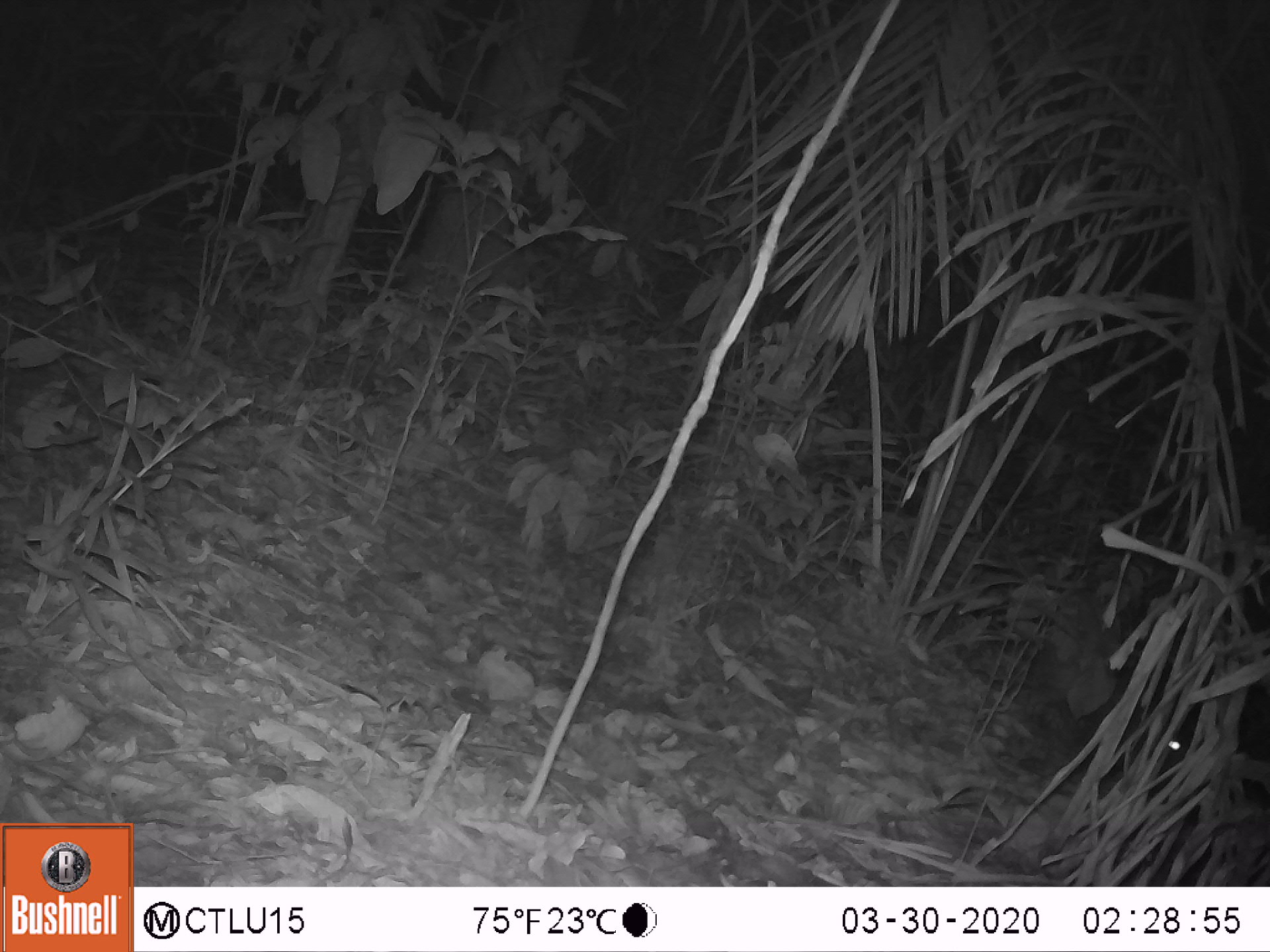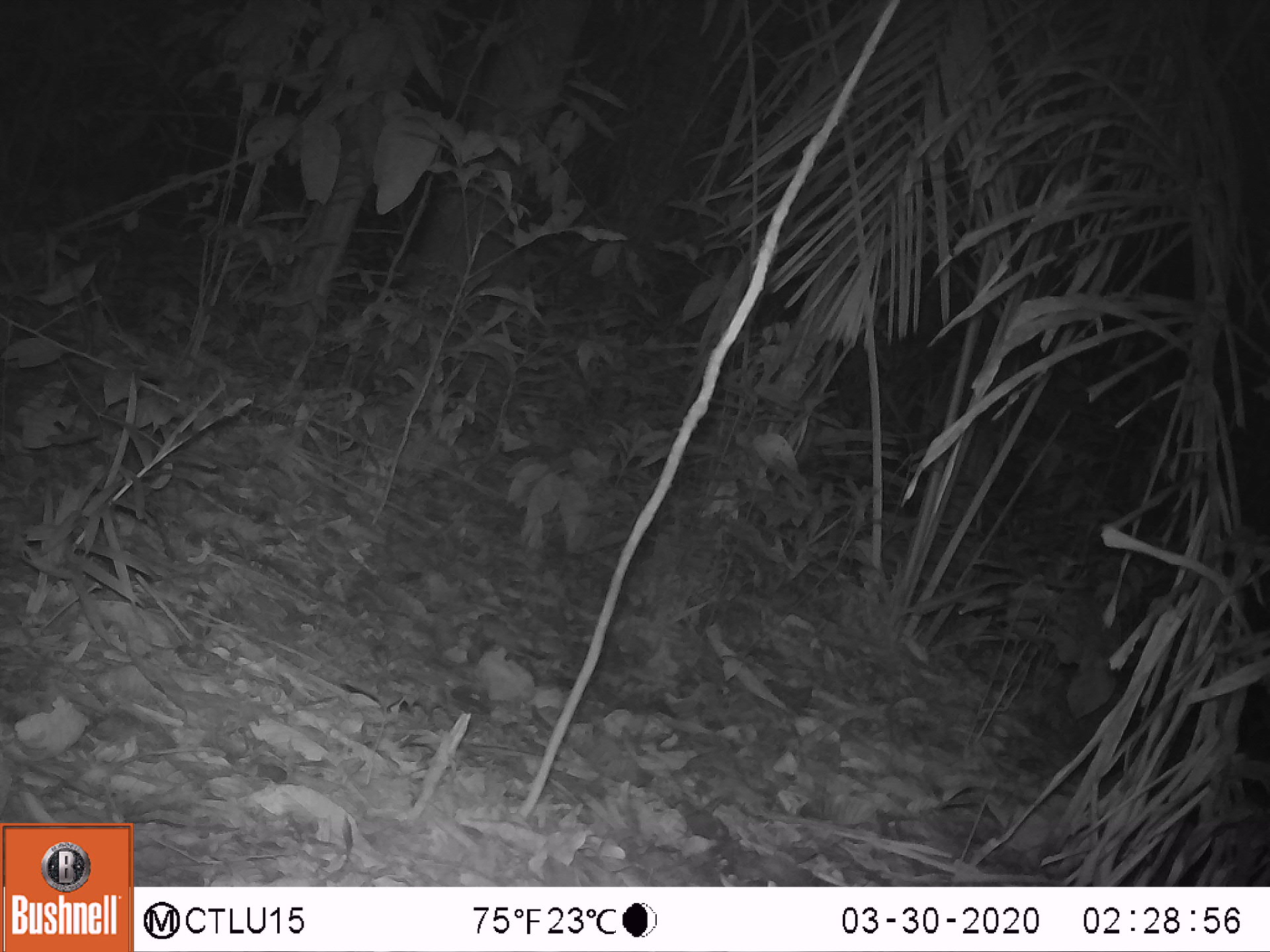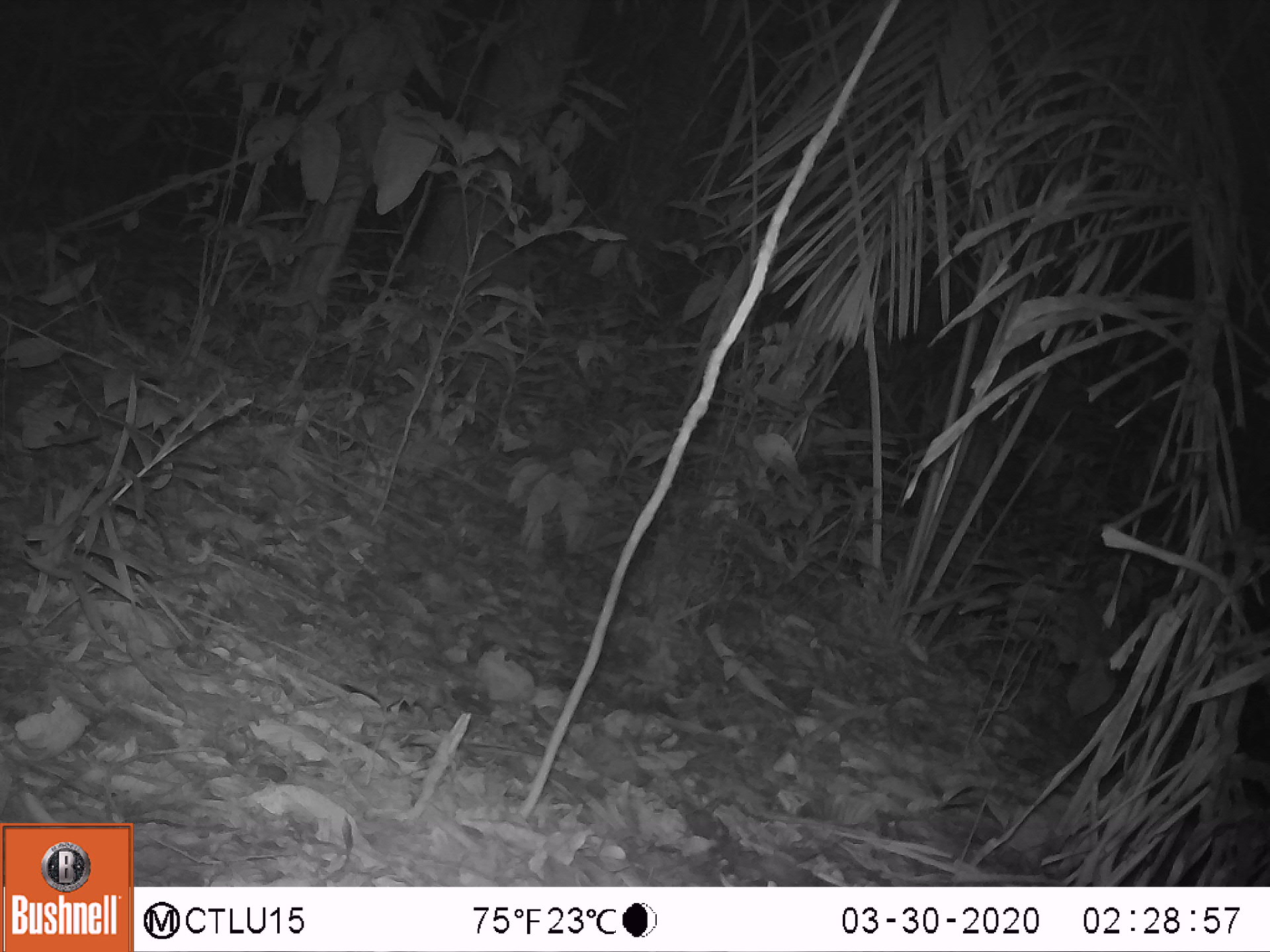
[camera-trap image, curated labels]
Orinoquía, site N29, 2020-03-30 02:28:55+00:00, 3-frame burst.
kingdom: Animalia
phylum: Chordata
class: Mammalia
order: Rodentia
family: Cuniculidae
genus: Cuniculus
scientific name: Cuniculus paca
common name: spotted paca